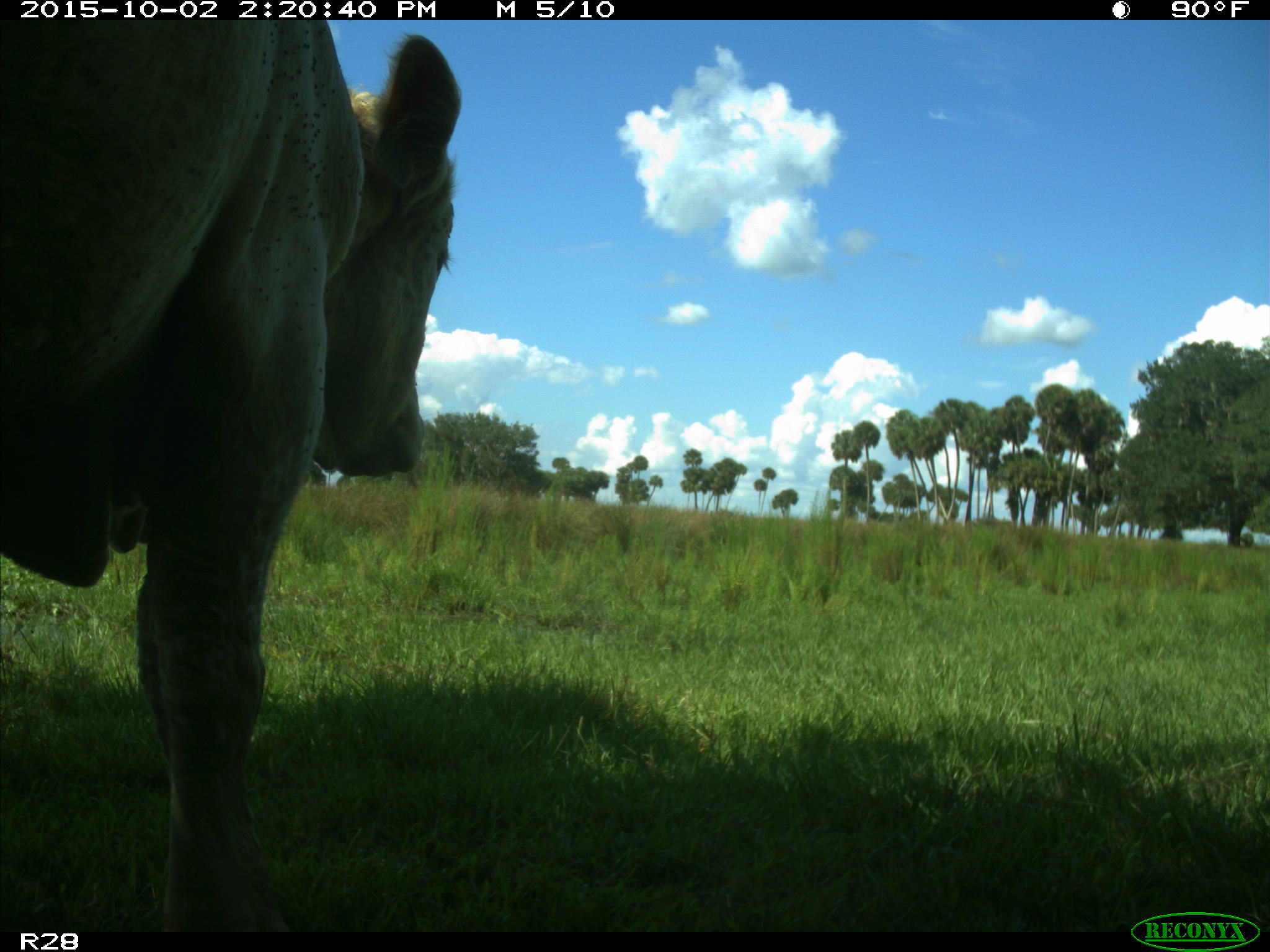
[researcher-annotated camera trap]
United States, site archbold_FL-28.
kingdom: Animalia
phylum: Chordata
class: Mammalia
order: Artiodactyla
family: Bovidae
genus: Bos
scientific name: Bos taurus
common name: domestic cow